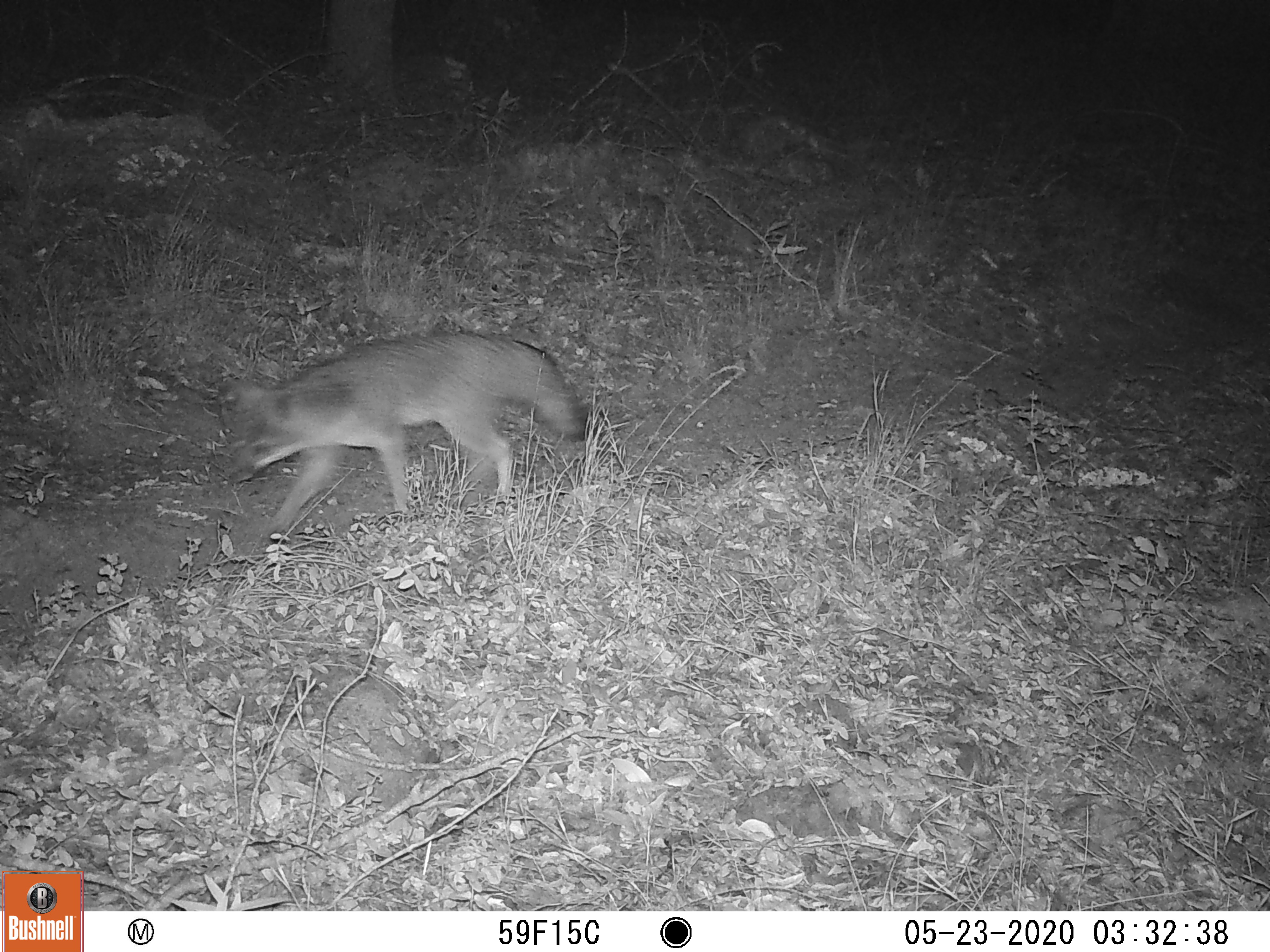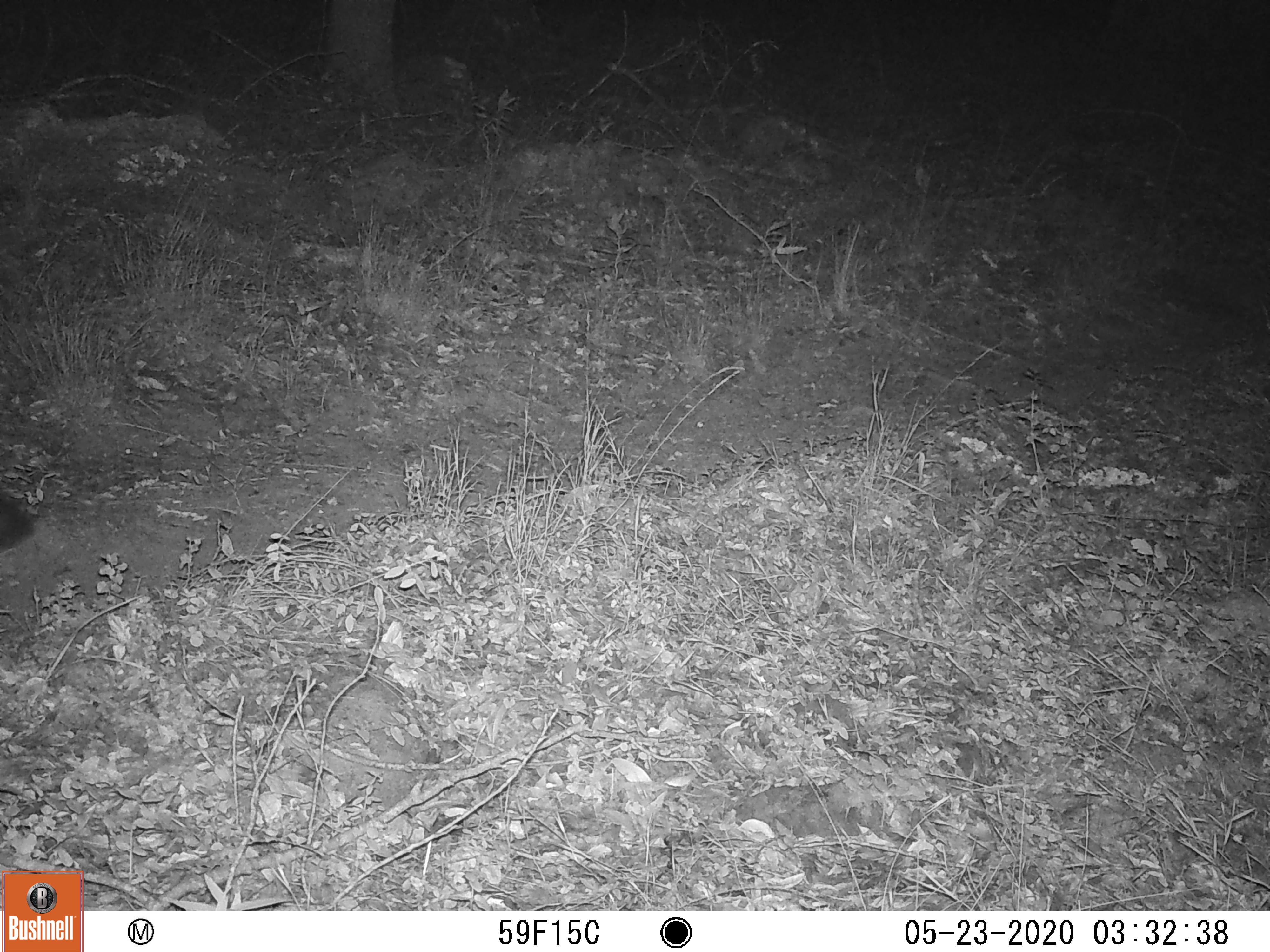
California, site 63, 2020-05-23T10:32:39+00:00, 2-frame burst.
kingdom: Animalia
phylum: Chordata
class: Mammalia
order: Carnivora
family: Canidae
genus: Urocyon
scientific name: Urocyon cinereoargenteus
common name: gray fox